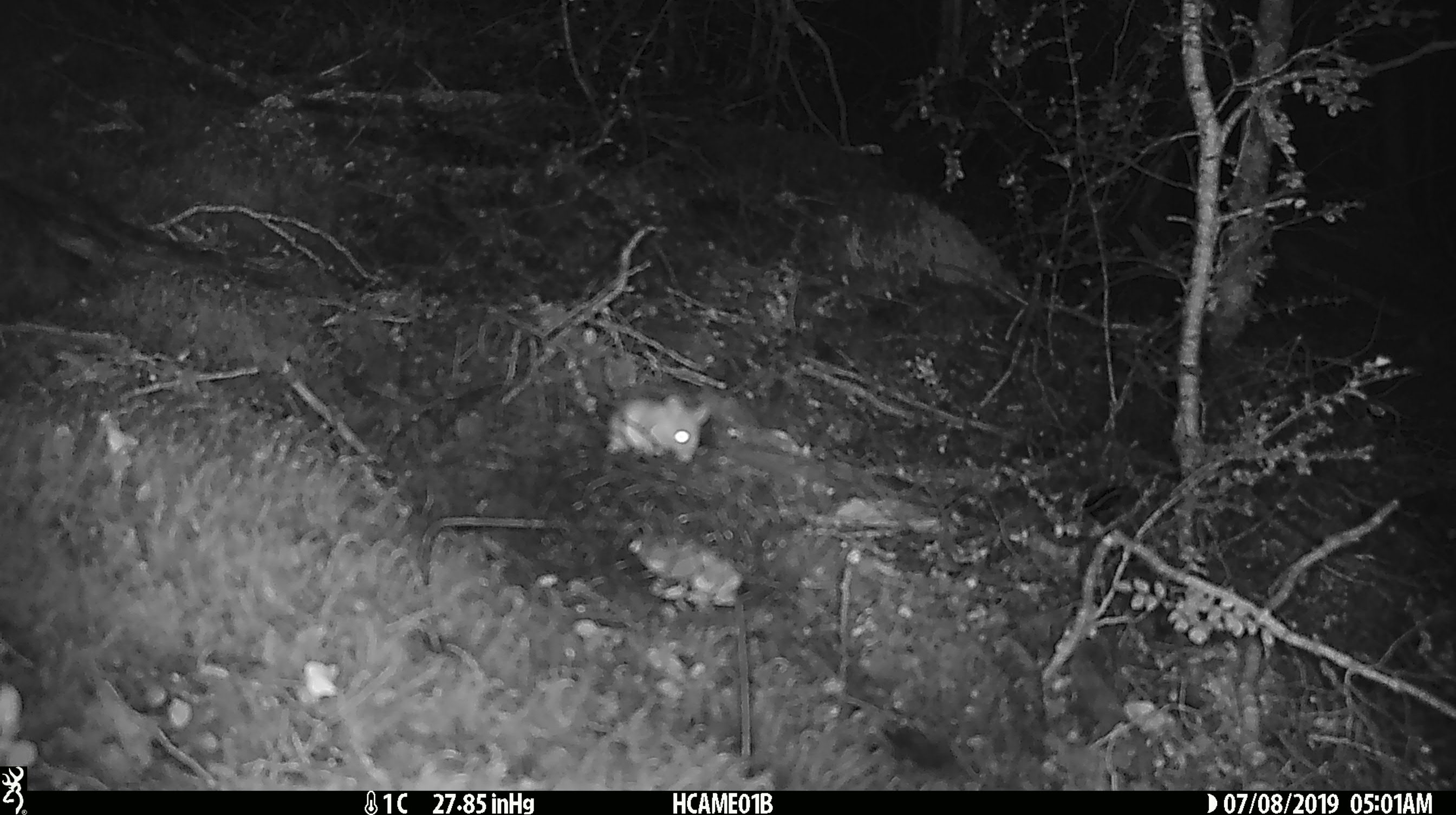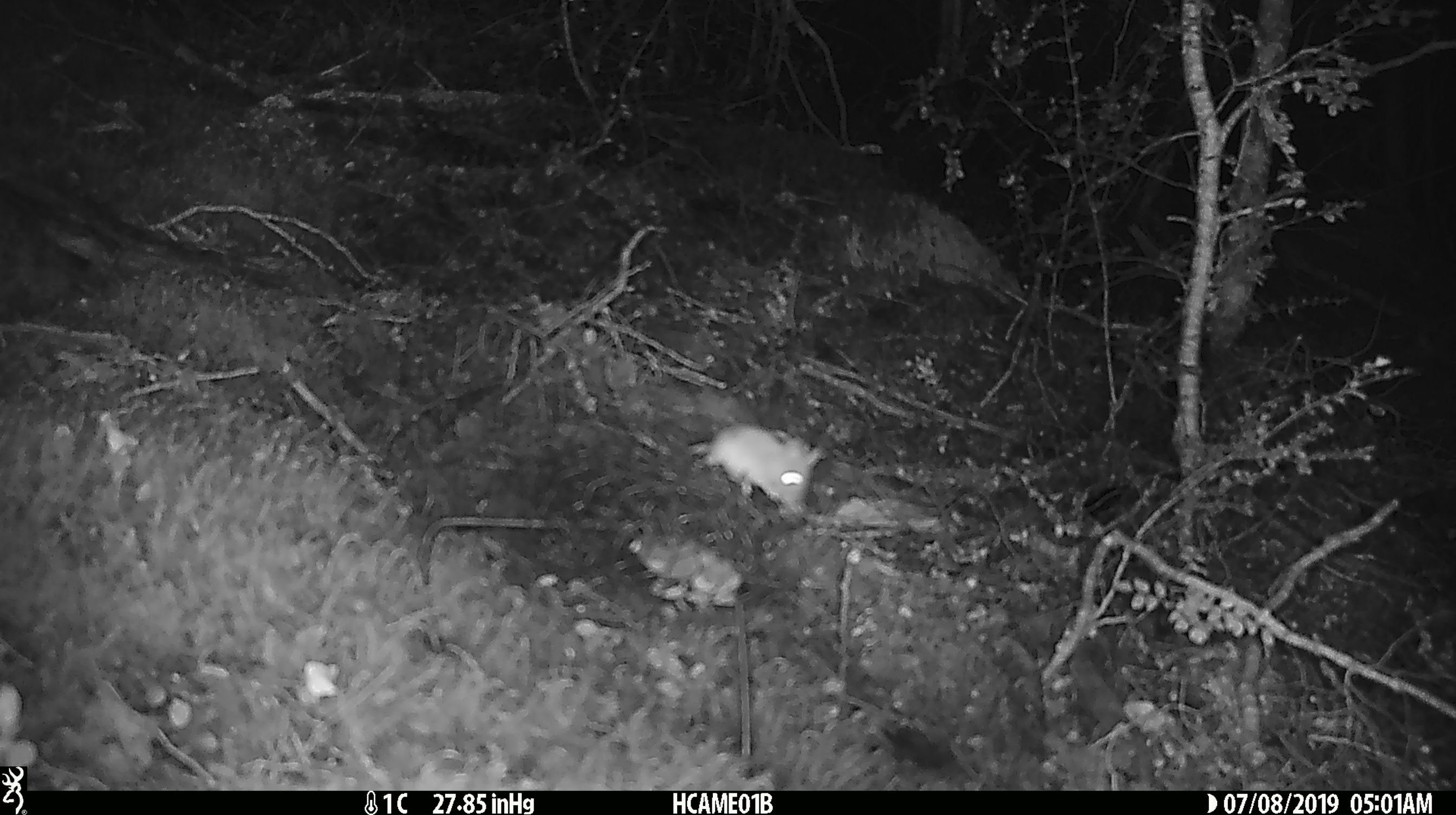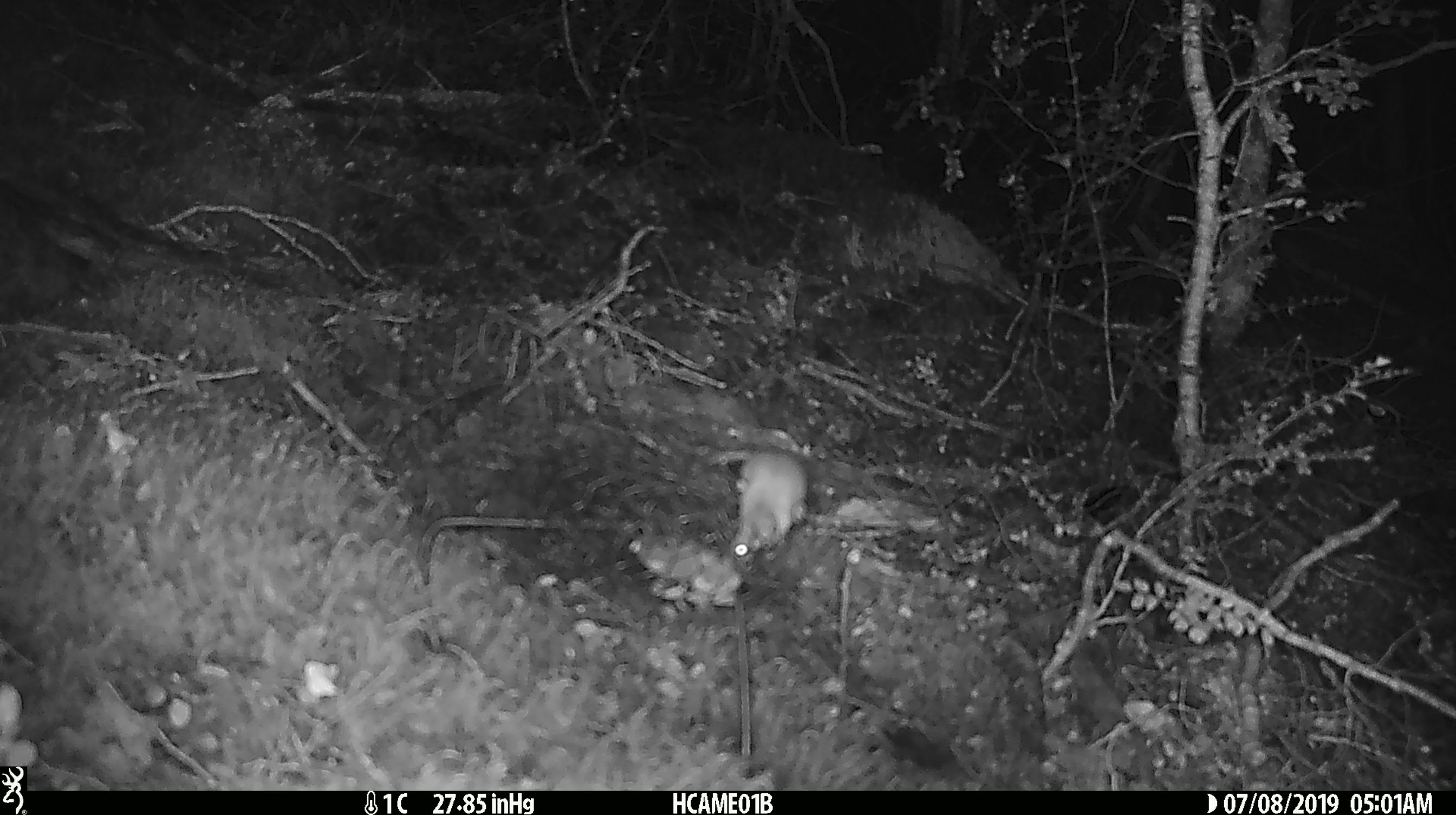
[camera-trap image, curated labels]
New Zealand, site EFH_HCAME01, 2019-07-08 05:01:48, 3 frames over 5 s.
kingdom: Animalia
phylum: Chordata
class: Mammalia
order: Rodentia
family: Muridae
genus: Mus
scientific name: Mus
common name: mouse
Mouse (Mus).